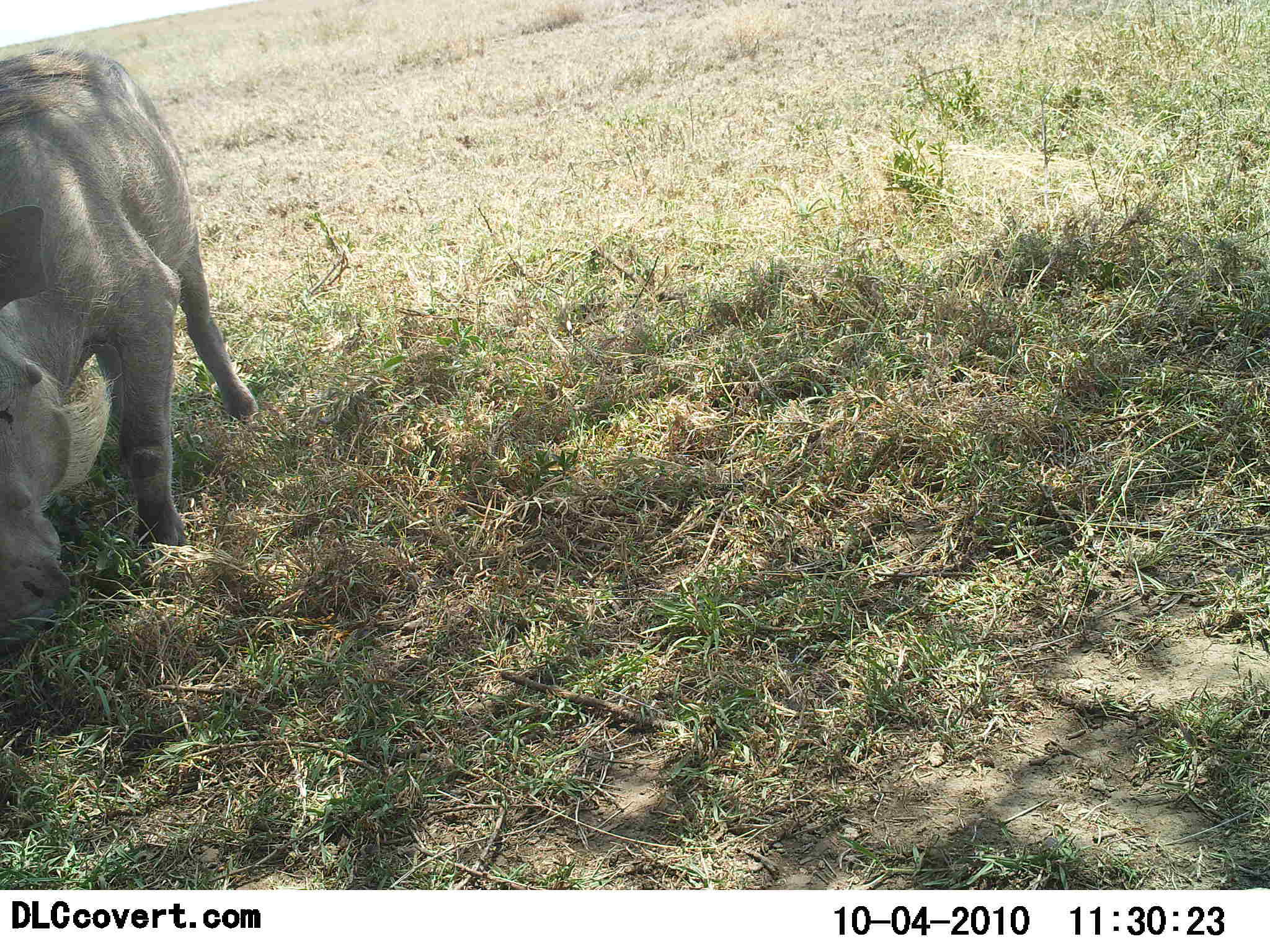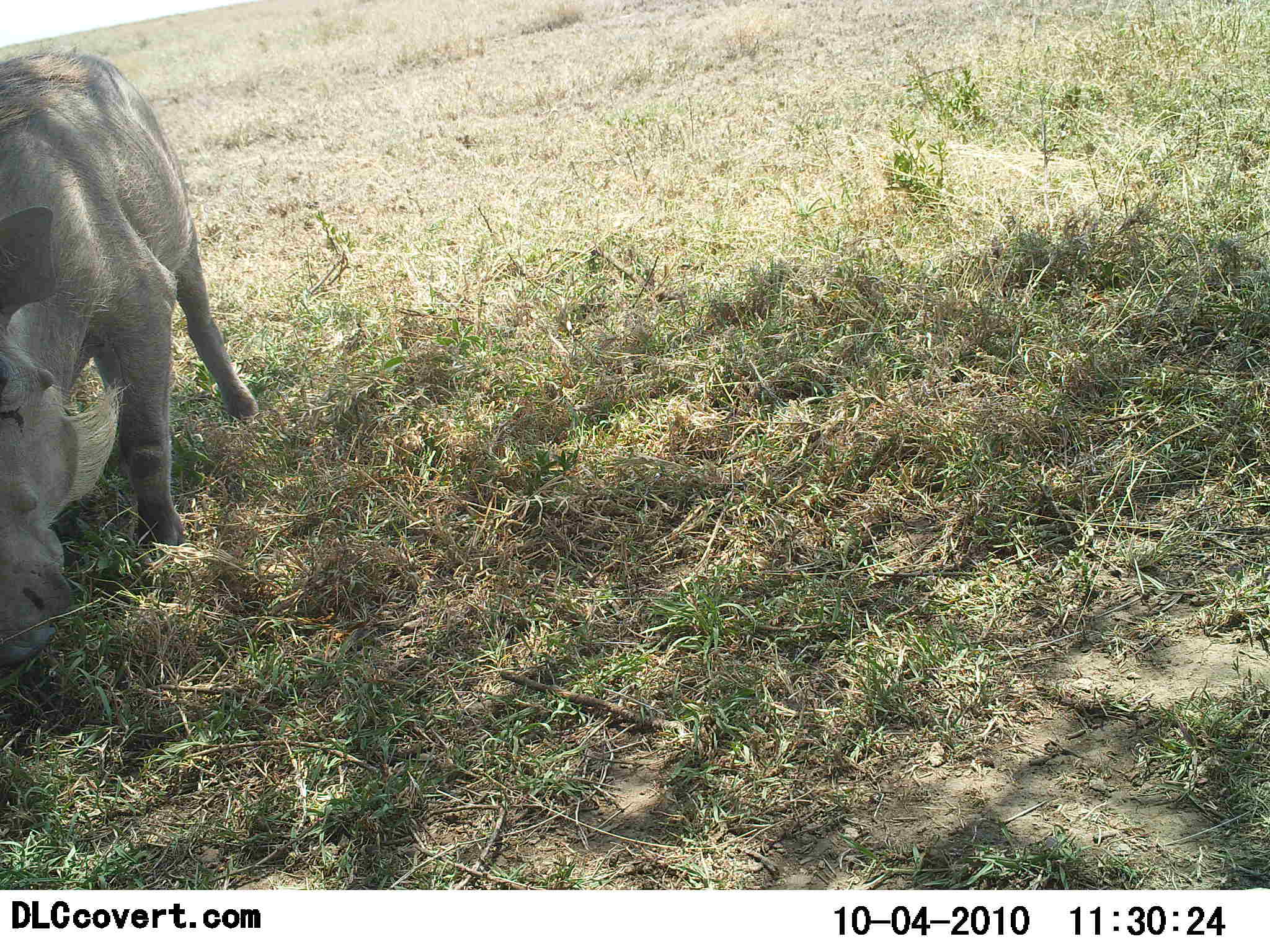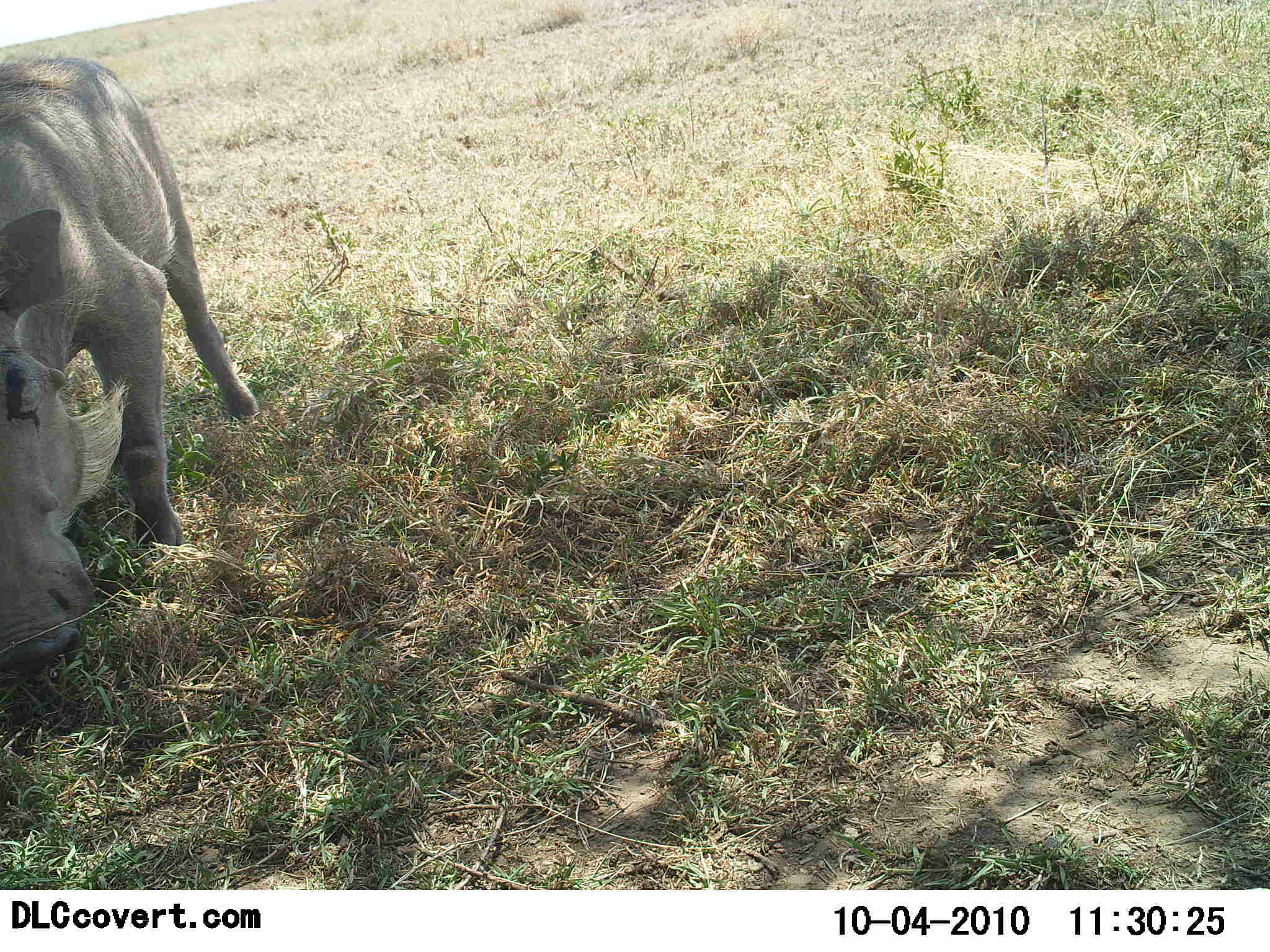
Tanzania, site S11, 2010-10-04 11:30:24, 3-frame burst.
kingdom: Animalia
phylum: Chordata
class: Mammalia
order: Artiodactyla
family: Suidae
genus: Phacochoerus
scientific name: Phacochoerus africanus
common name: warthog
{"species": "warthog (Phacochoerus africanus)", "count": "1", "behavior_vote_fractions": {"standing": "27%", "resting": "0%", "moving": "18%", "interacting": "0%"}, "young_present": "0%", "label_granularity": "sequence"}